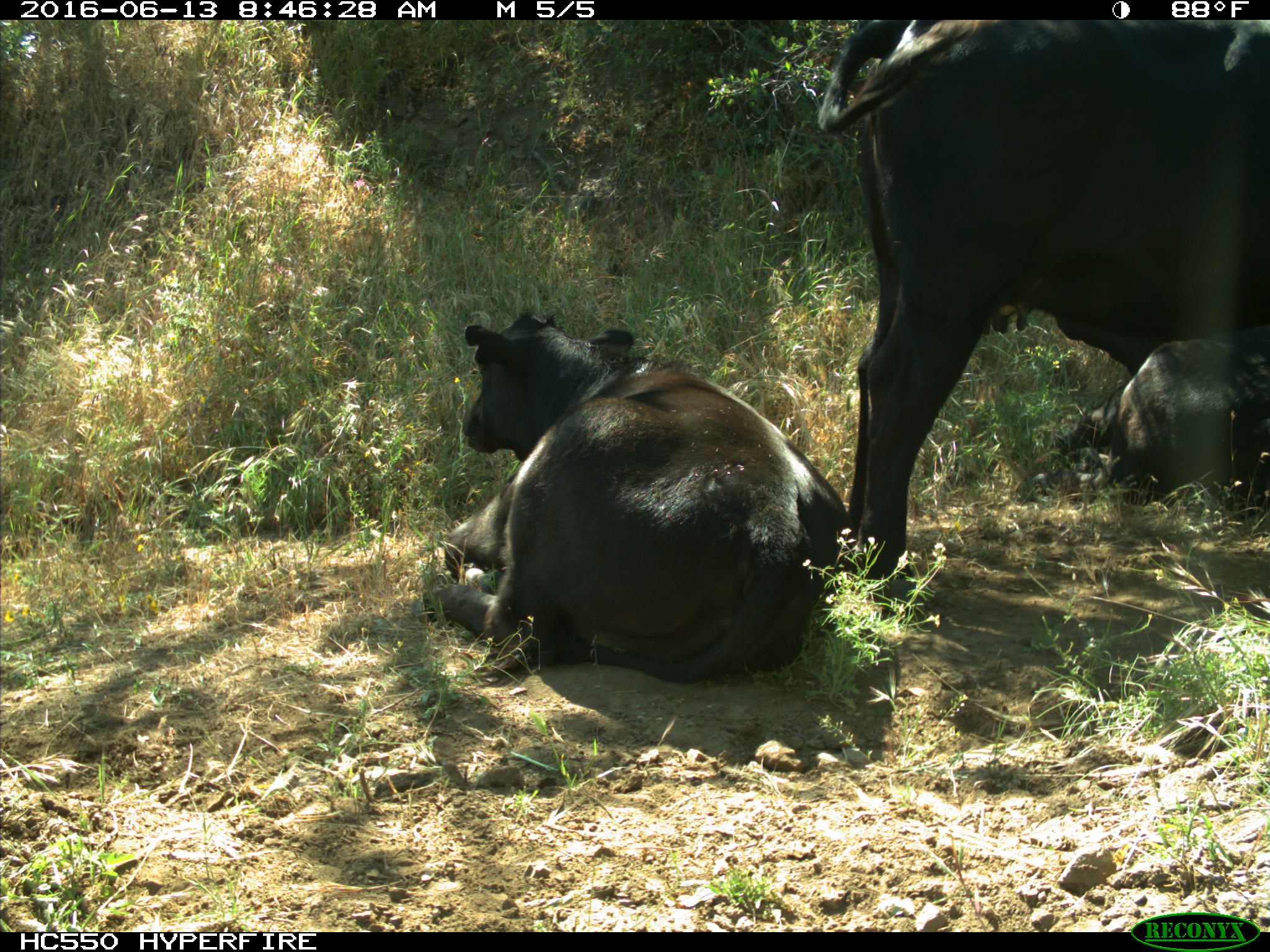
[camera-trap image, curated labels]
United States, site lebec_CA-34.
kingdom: Animalia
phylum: Chordata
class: Mammalia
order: Artiodactyla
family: Bovidae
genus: Bos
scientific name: Bos taurus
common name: domestic cow